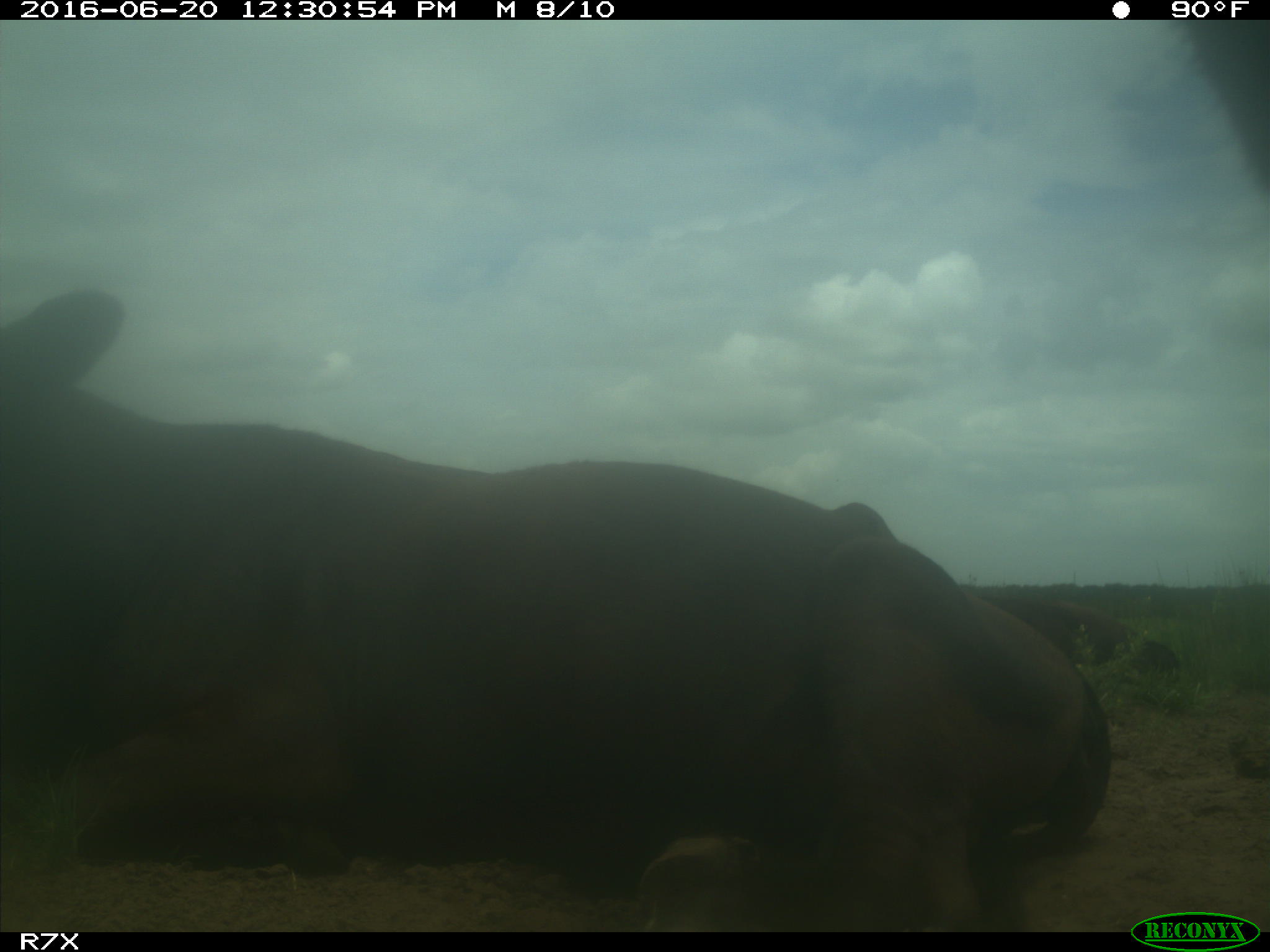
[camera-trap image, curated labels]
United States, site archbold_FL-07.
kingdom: Animalia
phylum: Chordata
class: Mammalia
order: Artiodactyla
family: Bovidae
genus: Bos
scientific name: Bos taurus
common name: domestic cow